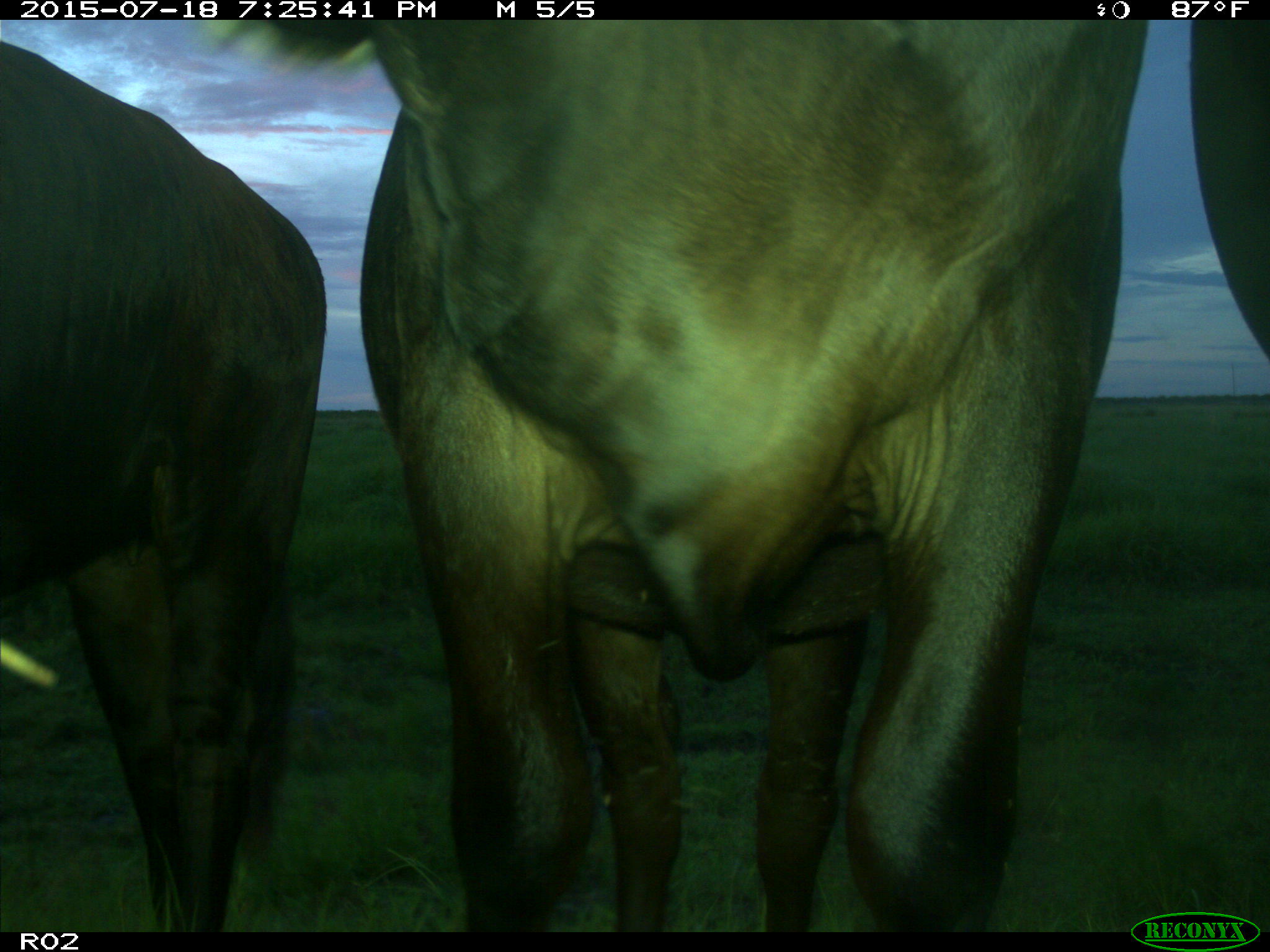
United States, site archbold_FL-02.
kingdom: Animalia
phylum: Chordata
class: Mammalia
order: Artiodactyla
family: Bovidae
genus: Bos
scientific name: Bos taurus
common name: domestic cow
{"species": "Bos taurus (domestic cow)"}